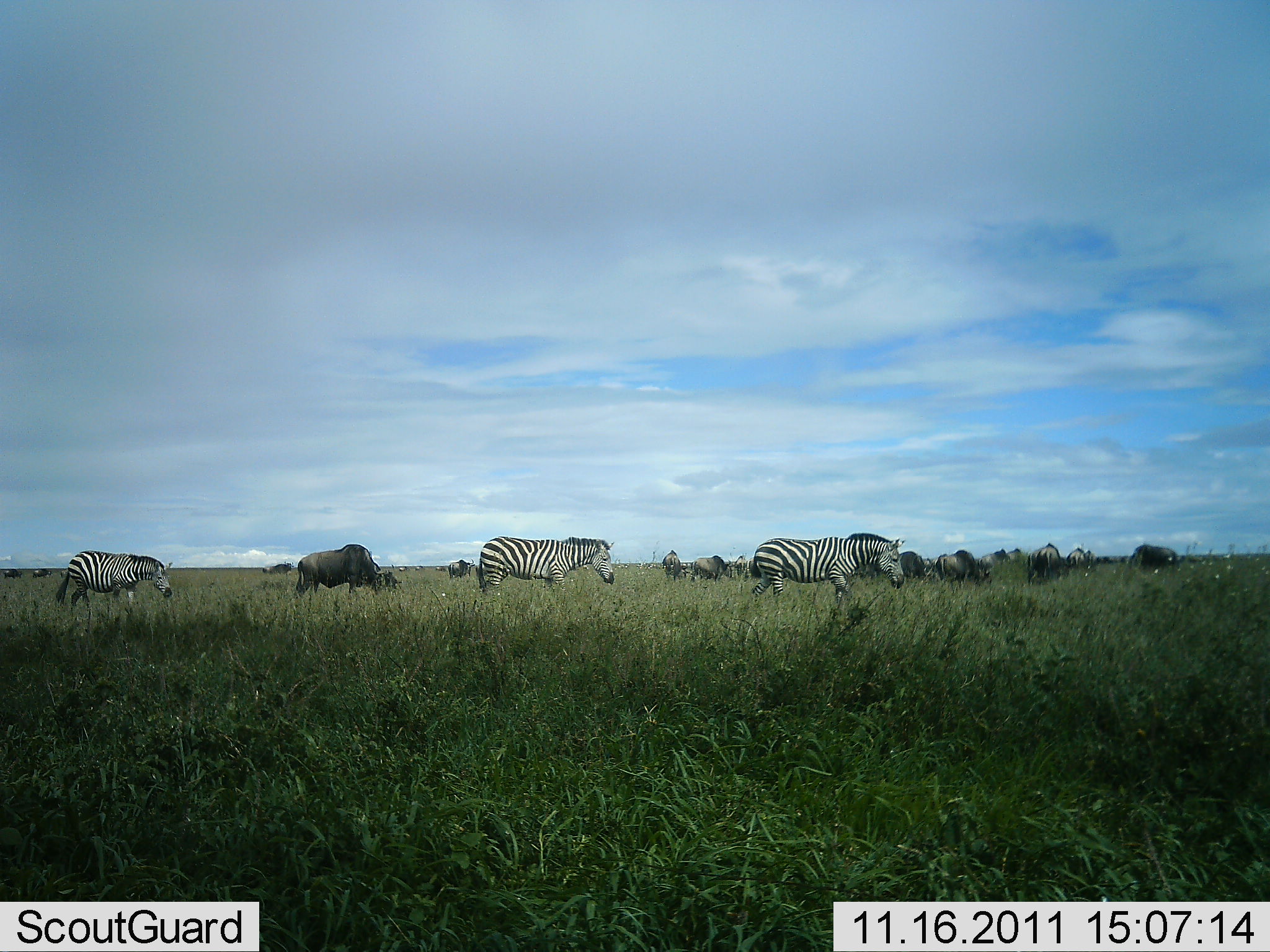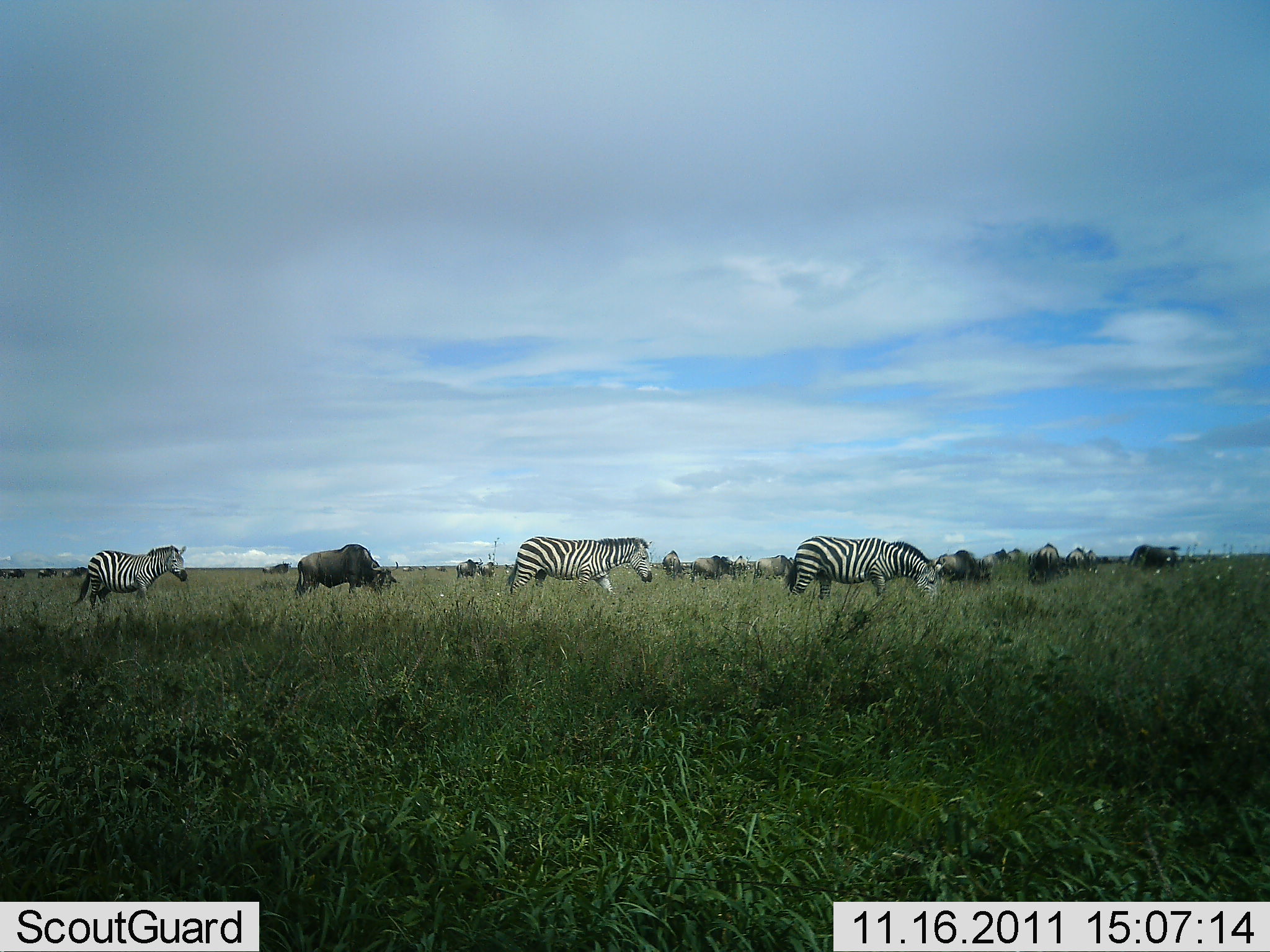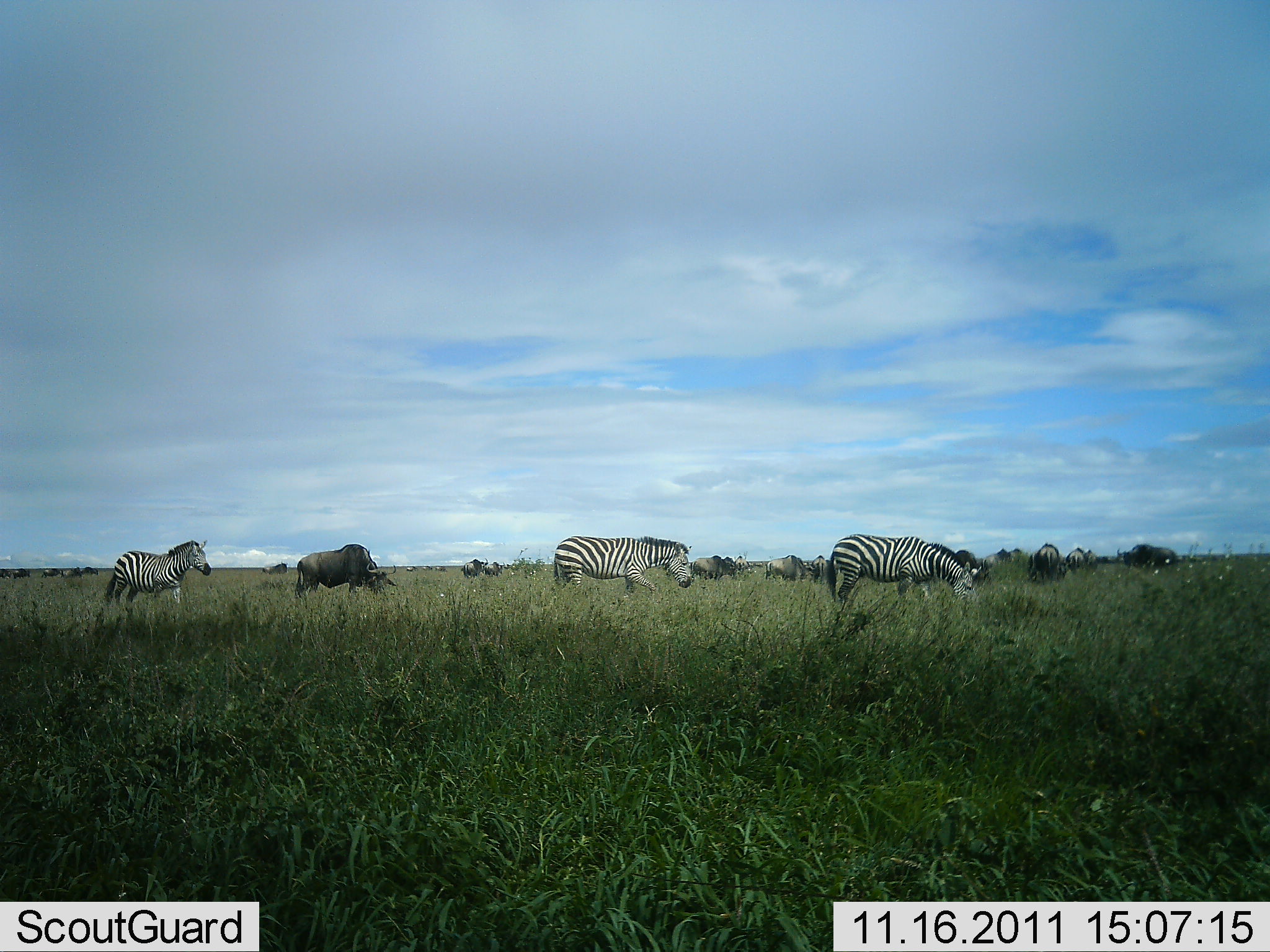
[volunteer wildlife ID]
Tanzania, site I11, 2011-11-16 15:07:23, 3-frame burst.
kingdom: Animalia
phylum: Chordata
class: Mammalia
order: Artiodactyla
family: Bovidae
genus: Connochaetes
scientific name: Connochaetes taurinus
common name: blue wildebeest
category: wildebeest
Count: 9.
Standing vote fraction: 36%.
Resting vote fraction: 0%.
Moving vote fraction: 27%.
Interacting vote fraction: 0%.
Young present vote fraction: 0%.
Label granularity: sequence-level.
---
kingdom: Animalia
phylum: Chordata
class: Mammalia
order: Perissodactyla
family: Equidae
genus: Equus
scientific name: Equus quagga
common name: plains zebra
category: zebra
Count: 3.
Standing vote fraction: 6%.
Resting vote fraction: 6%.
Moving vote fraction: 69%.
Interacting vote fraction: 0%.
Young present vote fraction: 0%.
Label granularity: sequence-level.